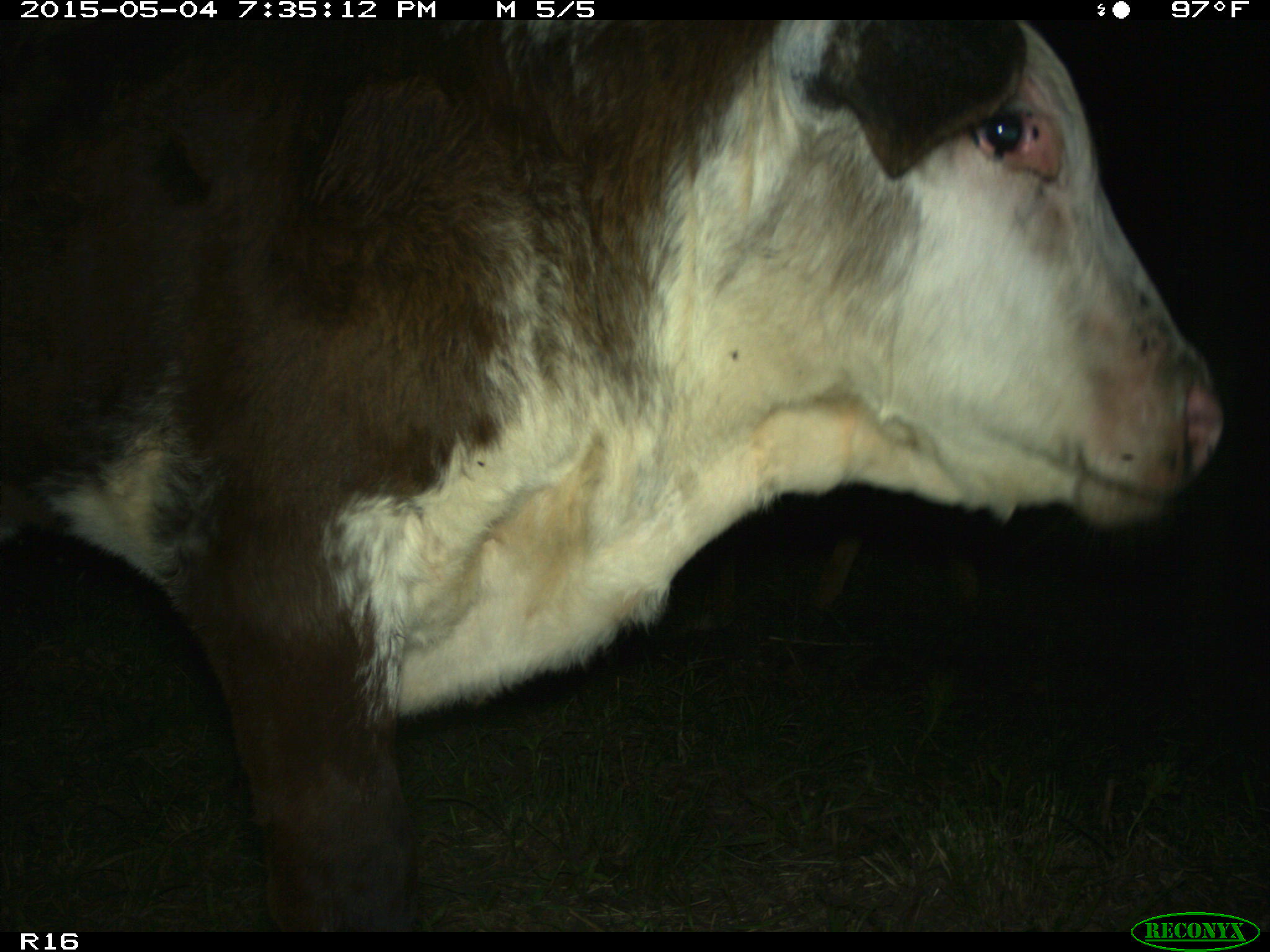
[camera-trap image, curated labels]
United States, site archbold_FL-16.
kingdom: Animalia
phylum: Chordata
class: Mammalia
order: Artiodactyla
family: Bovidae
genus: Bos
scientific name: Bos taurus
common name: domestic cow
Bos taurus (domestic cow).